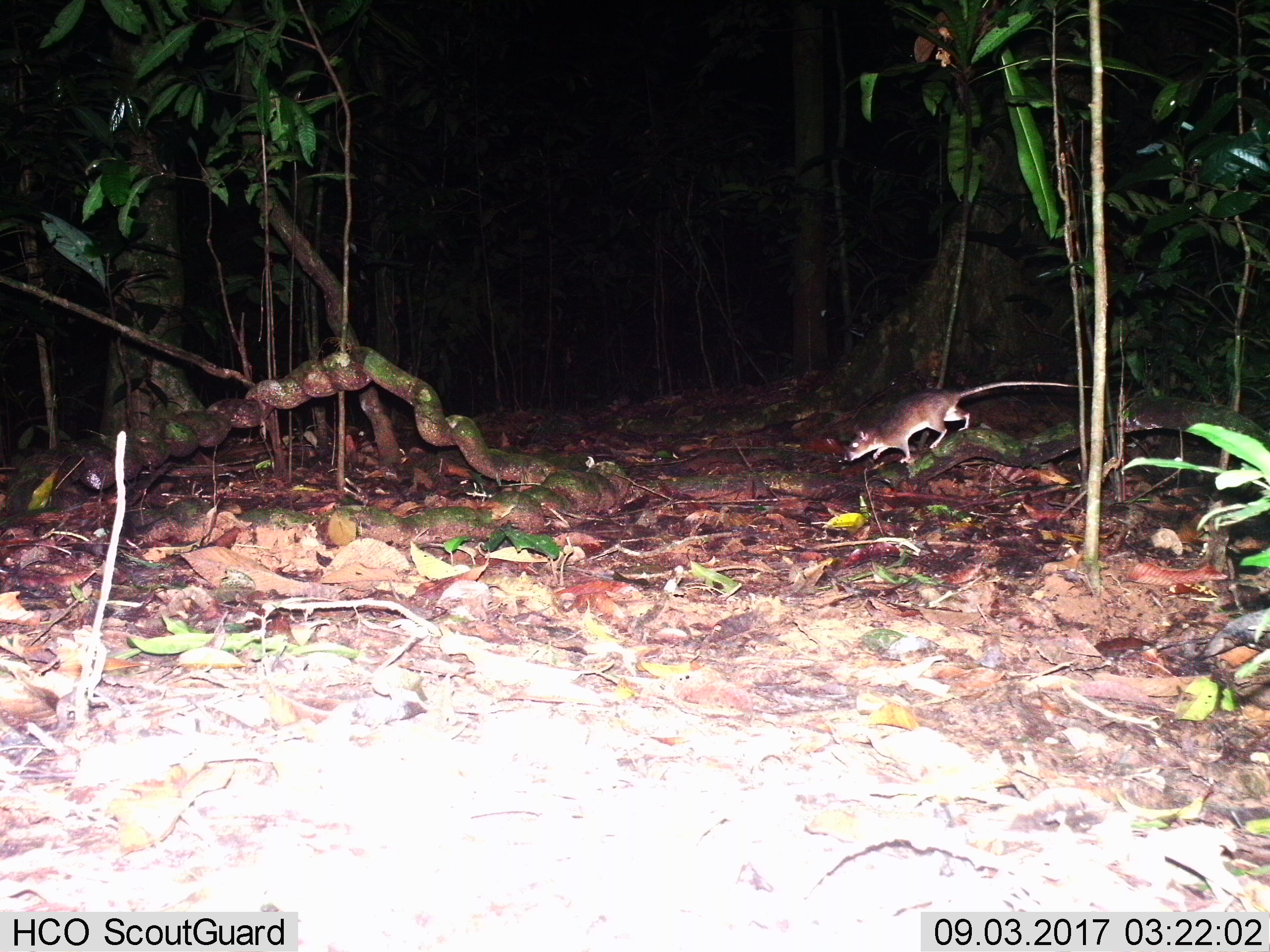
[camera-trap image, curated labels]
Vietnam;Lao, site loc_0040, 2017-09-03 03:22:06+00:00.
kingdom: Animalia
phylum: Chordata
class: Mammalia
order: Rodentia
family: Muridae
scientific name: Muridae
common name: old-world mice and rats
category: unidentified murid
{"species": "unidentified murid (old-world mice and rats) (Muridae)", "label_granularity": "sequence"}